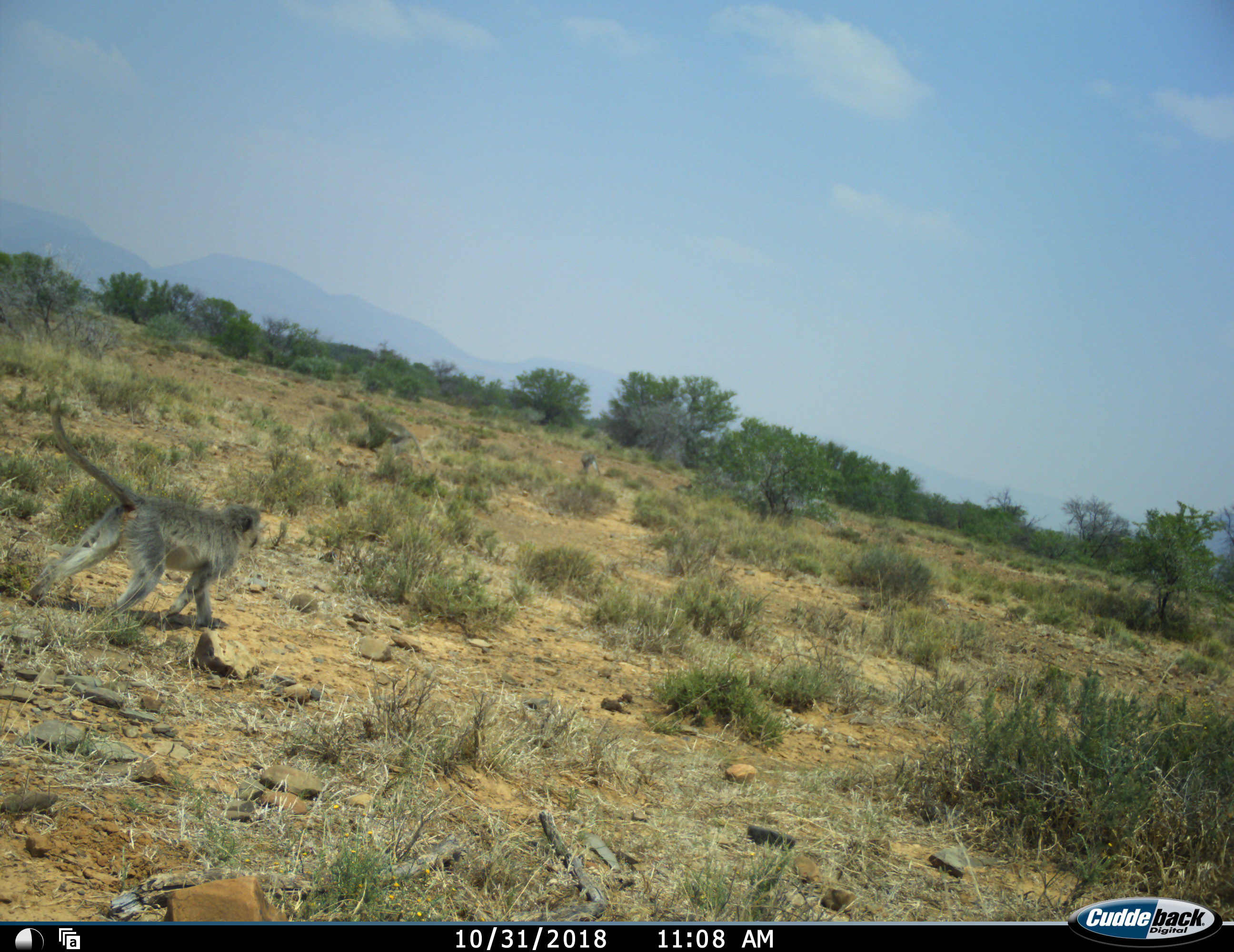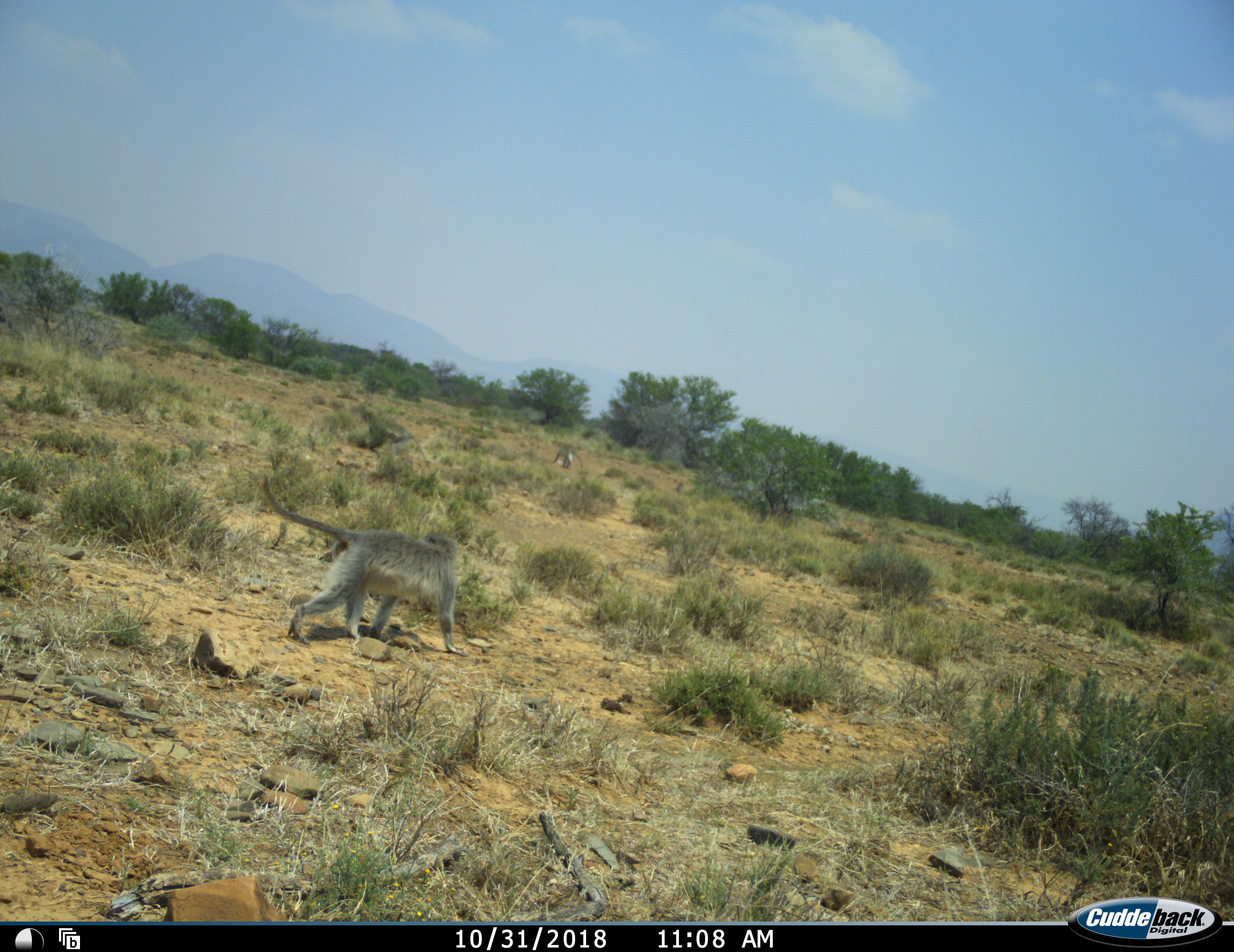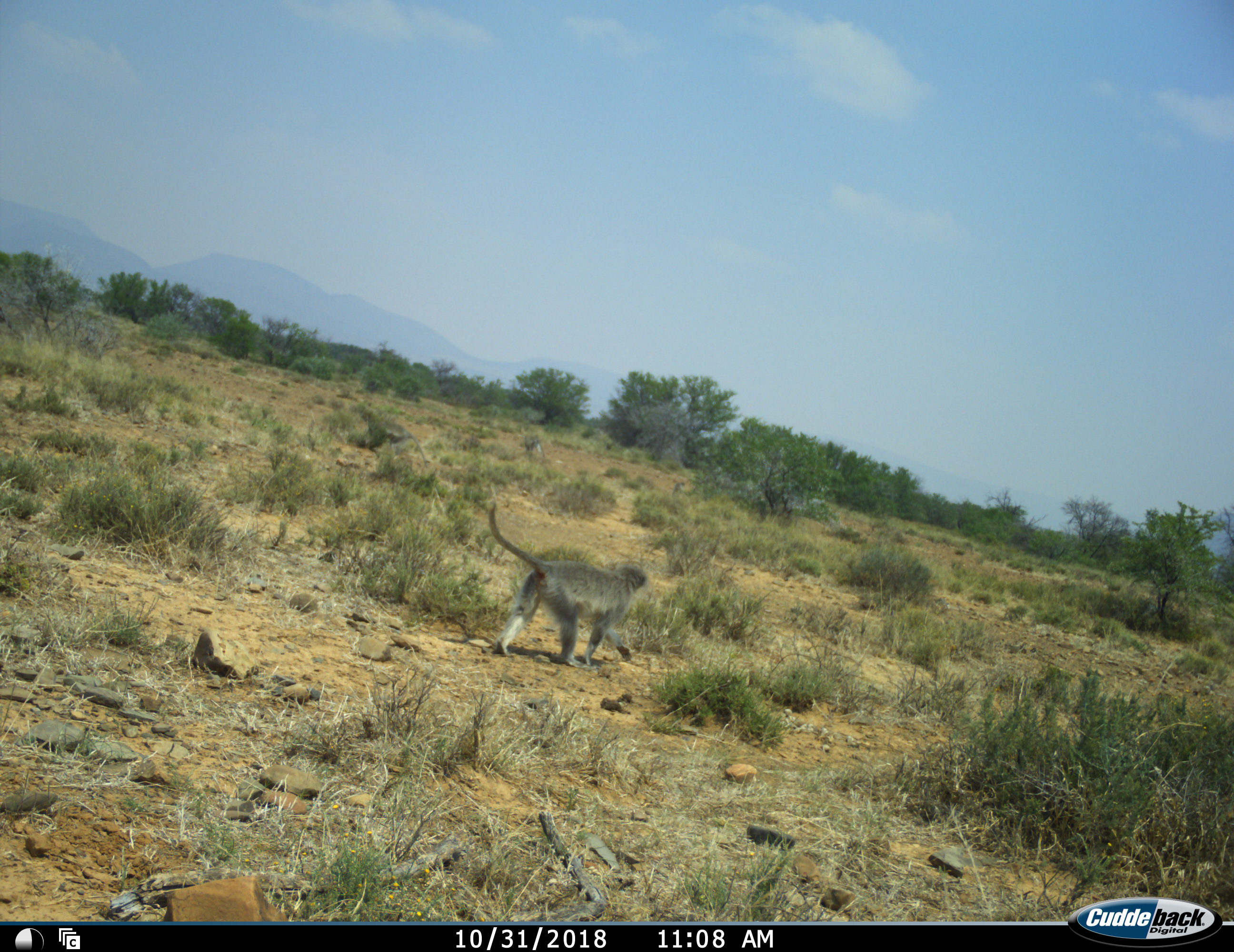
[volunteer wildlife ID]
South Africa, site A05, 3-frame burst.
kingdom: Animalia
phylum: Chordata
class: Mammalia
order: Primates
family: Cercopithecidae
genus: Chlorocebus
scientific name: Chlorocebus pygerythrus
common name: vervet monkey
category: monkeyvervet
Monkeyvervet (vervet monkey) (Chlorocebus pygerythrus), count 3. Behavior (volunteer vote fractions): standing 11%, resting 0%, moving 100%, interacting 0%. Young present (vote fraction): 11%. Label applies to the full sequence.